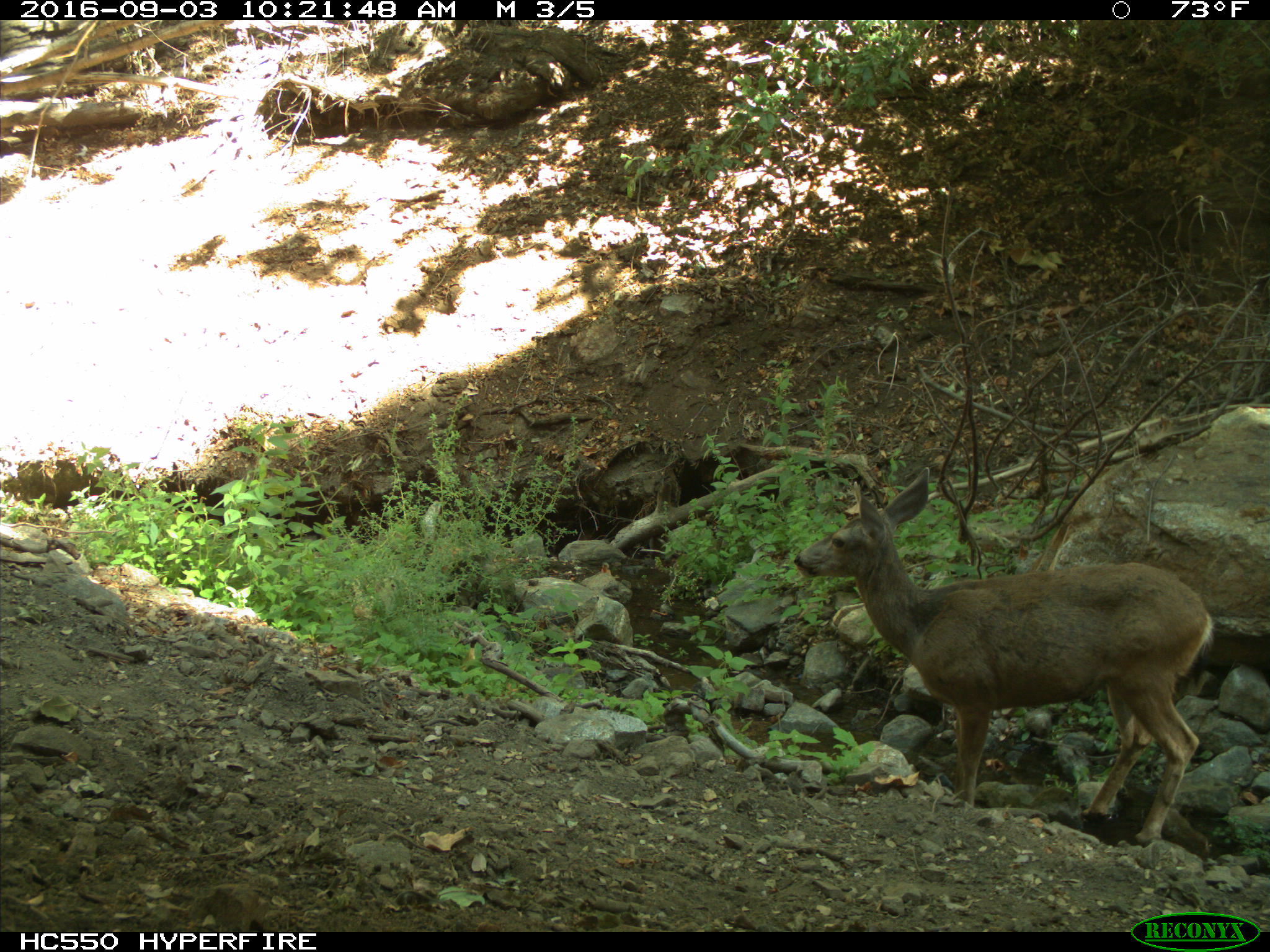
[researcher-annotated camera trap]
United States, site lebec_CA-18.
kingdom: Animalia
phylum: Chordata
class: Mammalia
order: Artiodactyla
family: Cervidae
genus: Odocoileus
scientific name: Odocoileus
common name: deer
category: unidentified deer